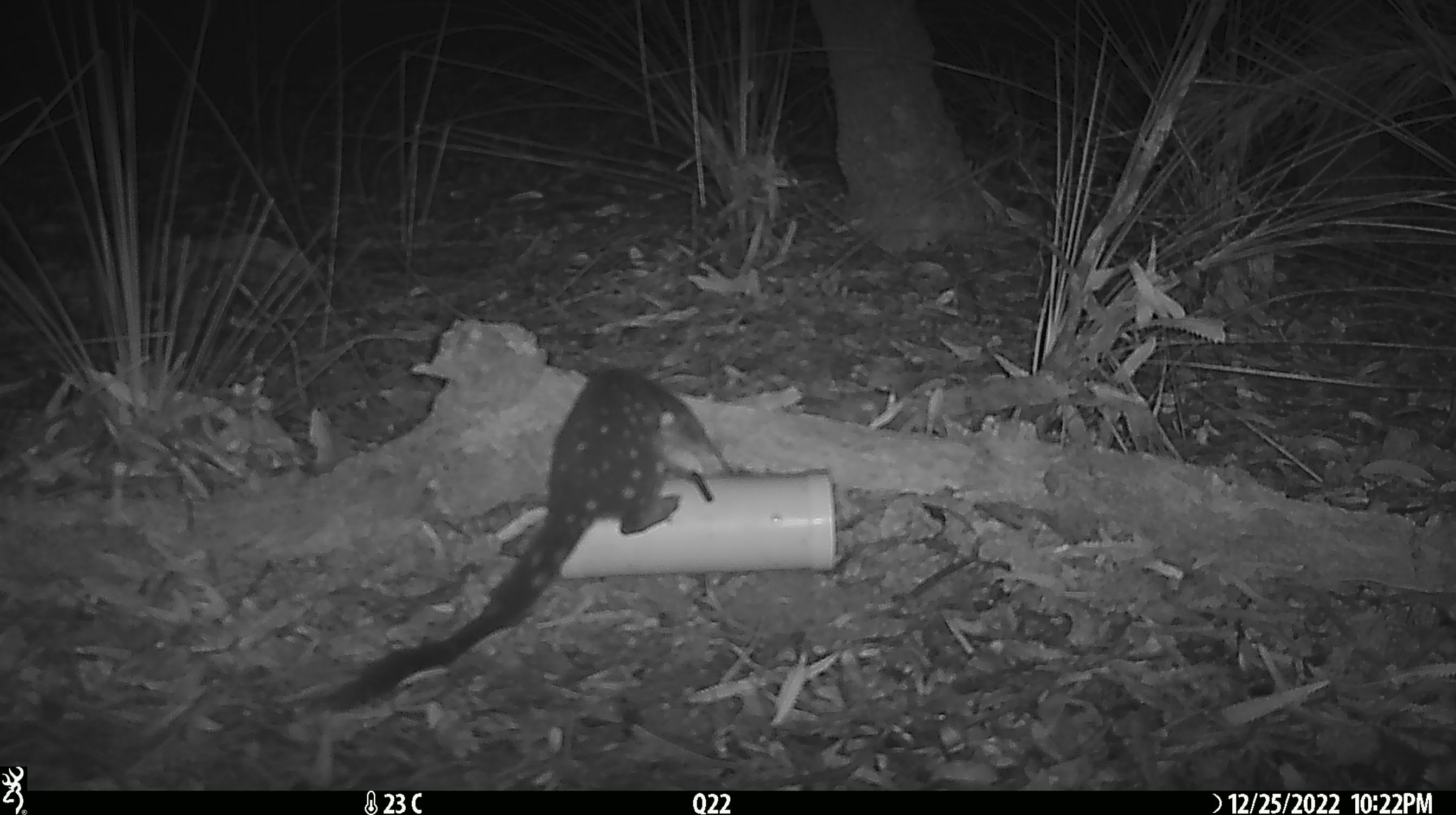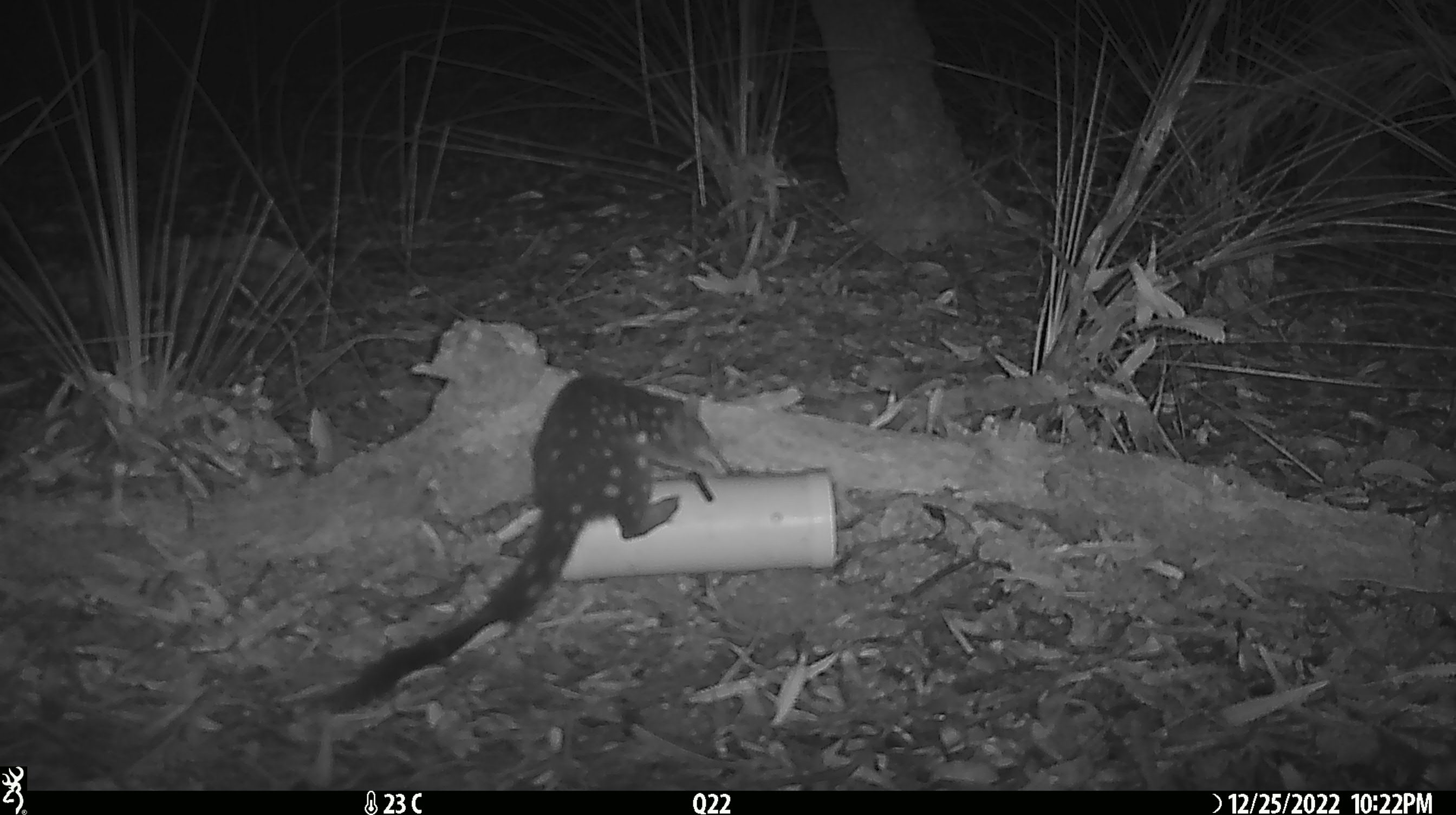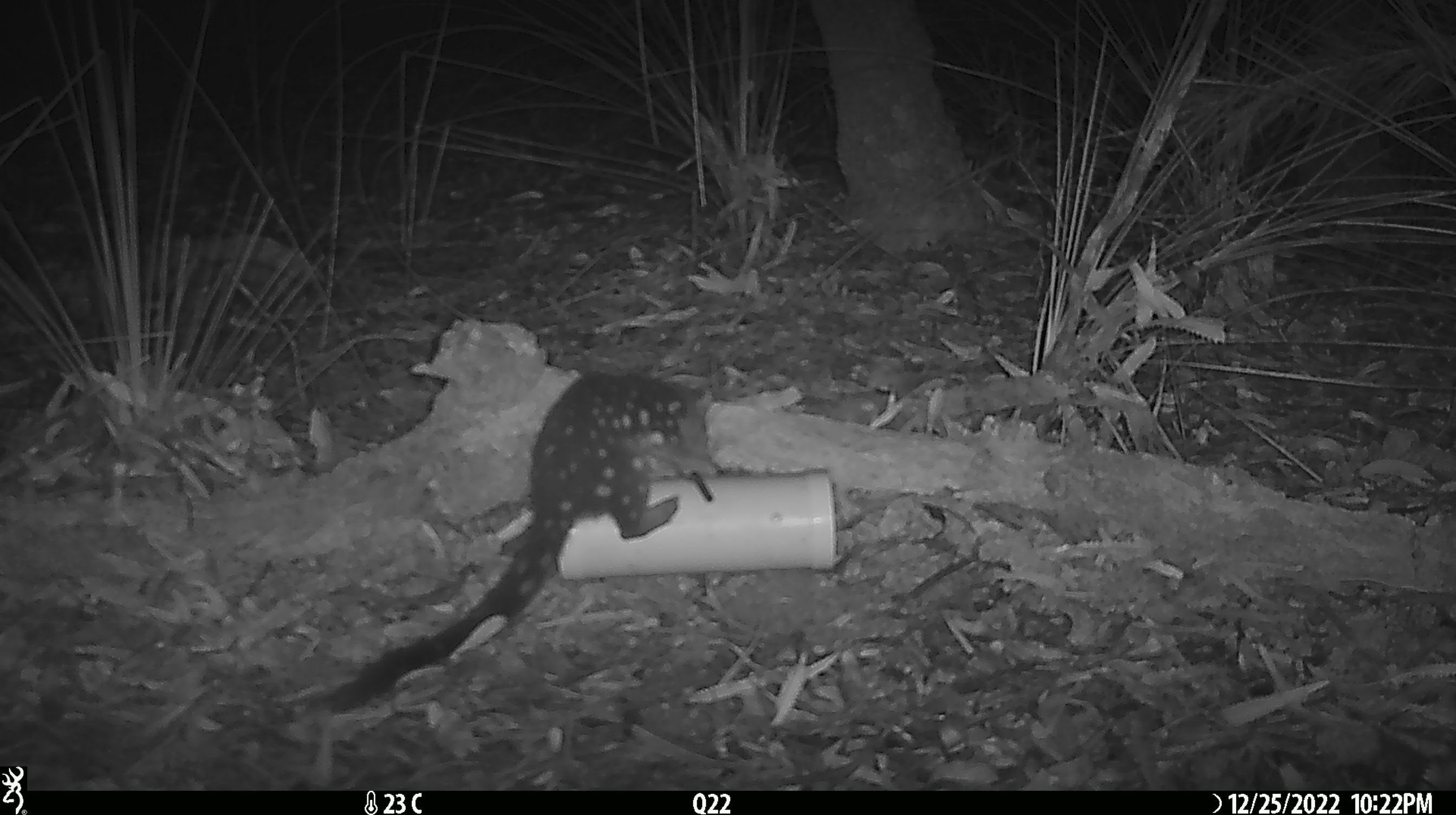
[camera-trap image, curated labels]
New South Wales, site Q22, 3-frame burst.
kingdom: Animalia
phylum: Chordata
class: Mammalia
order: Dasyuromorphia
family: Dasyuridae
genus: Dasyurus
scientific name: Dasyurus maculatus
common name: spotted-tailed quoll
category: quoll